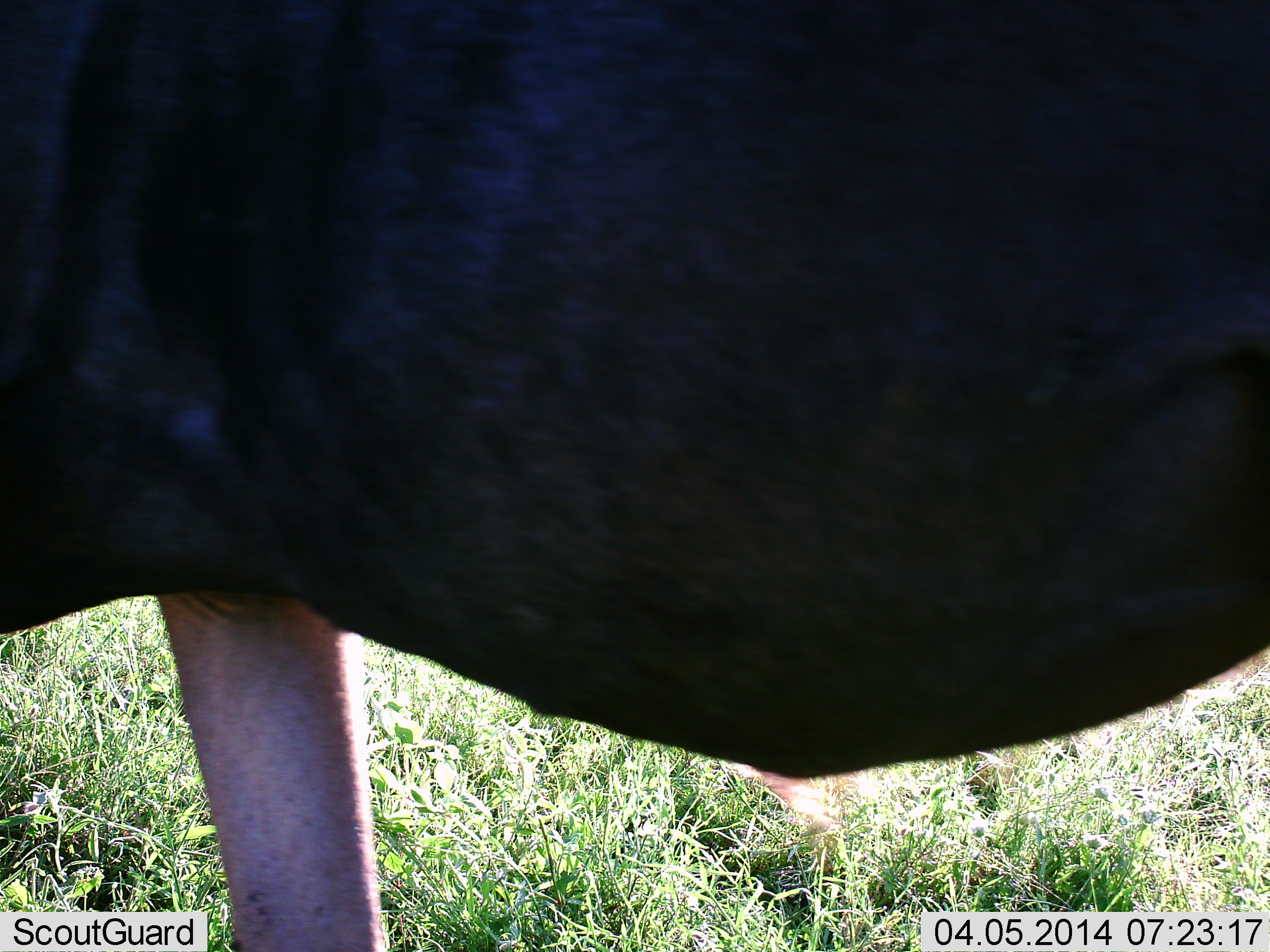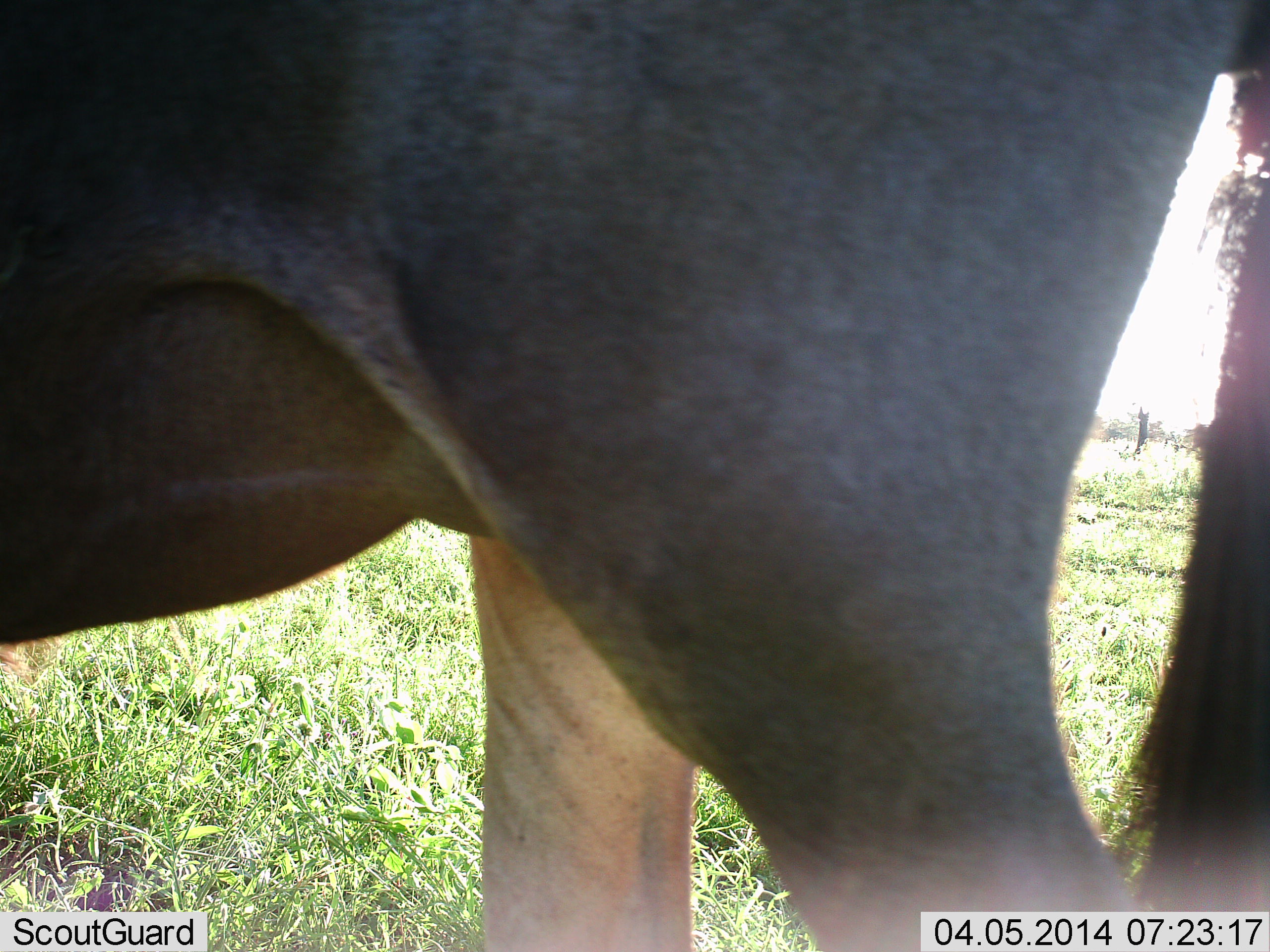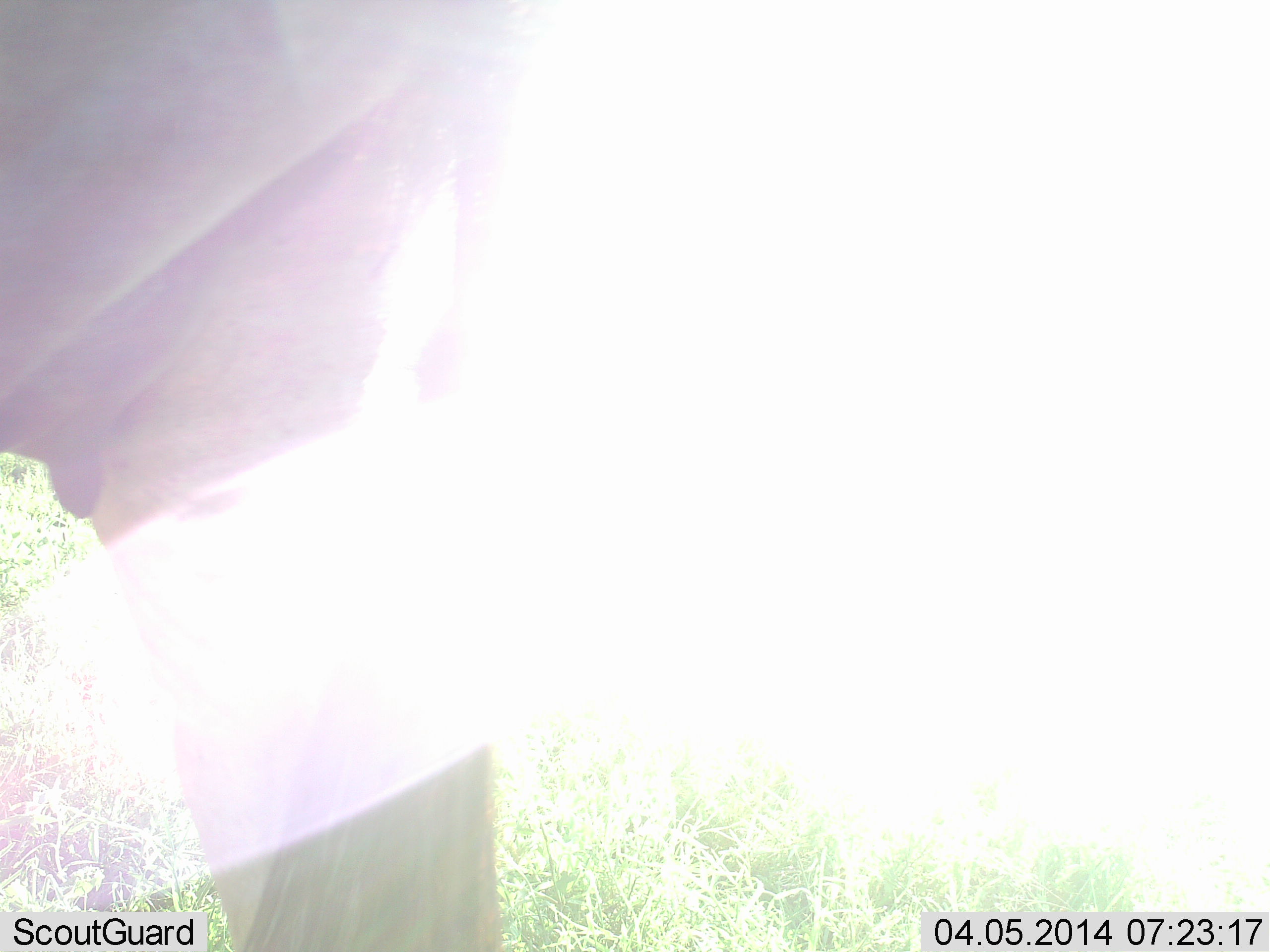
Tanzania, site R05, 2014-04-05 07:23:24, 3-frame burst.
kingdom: Animalia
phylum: Chordata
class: Mammalia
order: Artiodactyla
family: Bovidae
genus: Connochaetes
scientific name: Connochaetes taurinus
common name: blue wildebeest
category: wildebeest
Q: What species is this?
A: Wildebeest (blue wildebeest) (Connochaetes taurinus).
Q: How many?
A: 1.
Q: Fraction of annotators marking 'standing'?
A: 40%.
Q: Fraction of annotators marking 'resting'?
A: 0%.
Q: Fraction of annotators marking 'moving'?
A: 60%.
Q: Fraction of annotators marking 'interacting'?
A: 0%.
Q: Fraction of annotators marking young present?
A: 0%.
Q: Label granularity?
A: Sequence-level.